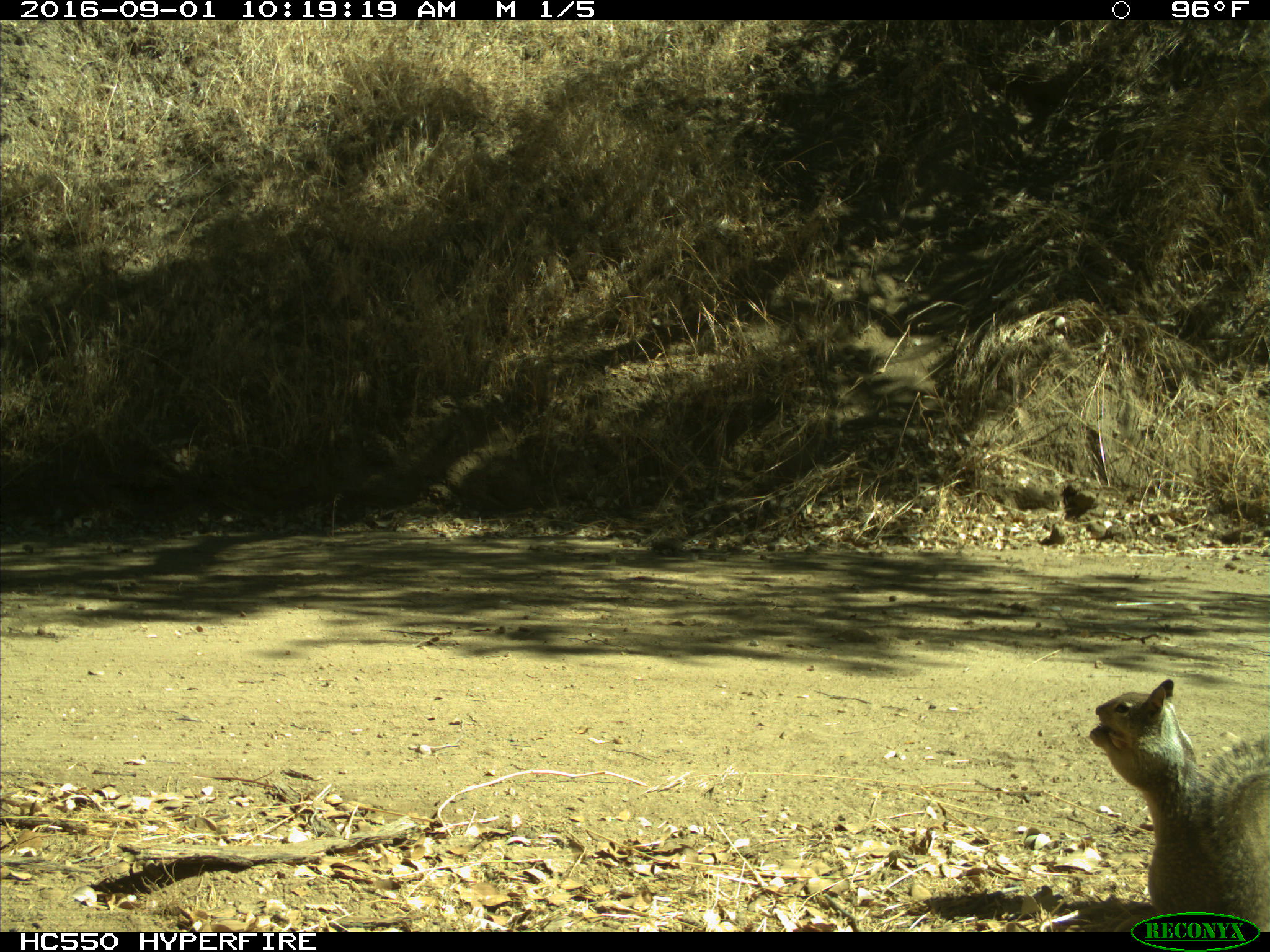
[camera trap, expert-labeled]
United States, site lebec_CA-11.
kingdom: Animalia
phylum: Chordata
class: Mammalia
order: Rodentia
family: Sciuridae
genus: Otospermophilus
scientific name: Otospermophilus beecheyi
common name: california ground squirrel